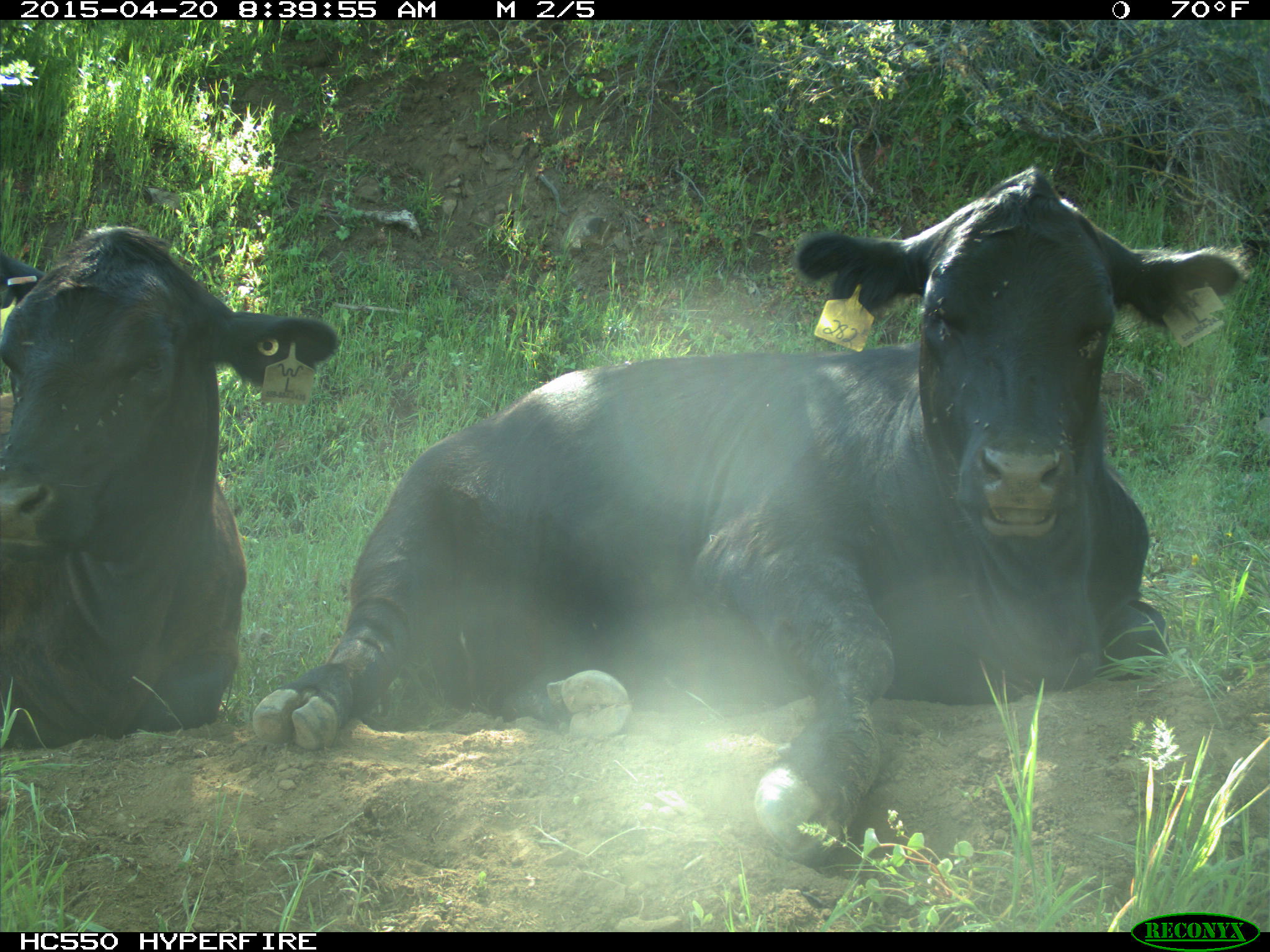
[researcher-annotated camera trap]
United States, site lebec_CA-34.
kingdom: Animalia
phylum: Chordata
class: Mammalia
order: Artiodactyla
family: Bovidae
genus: Bos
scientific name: Bos taurus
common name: domestic cow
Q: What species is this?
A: Bos taurus (domestic cow).